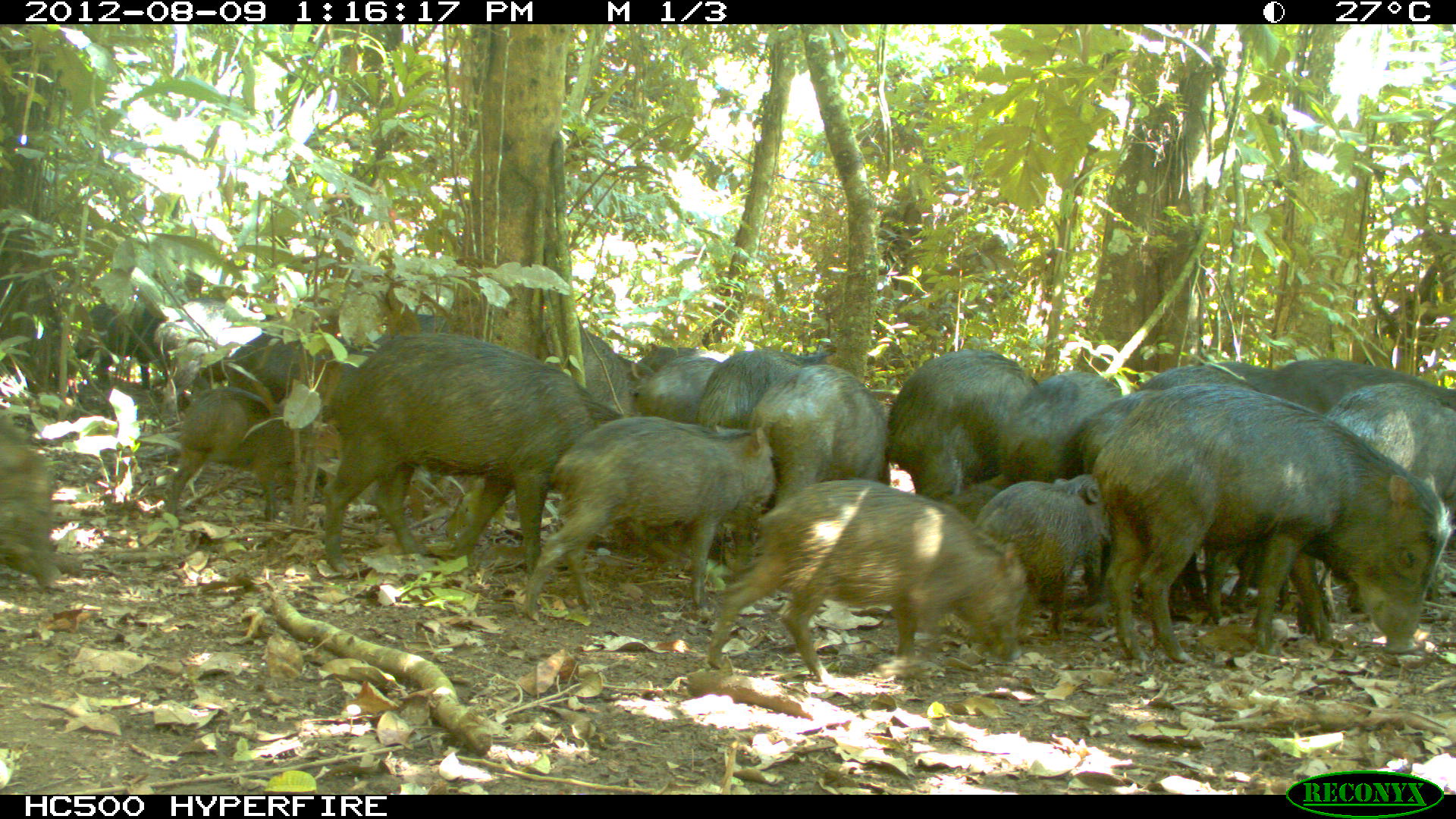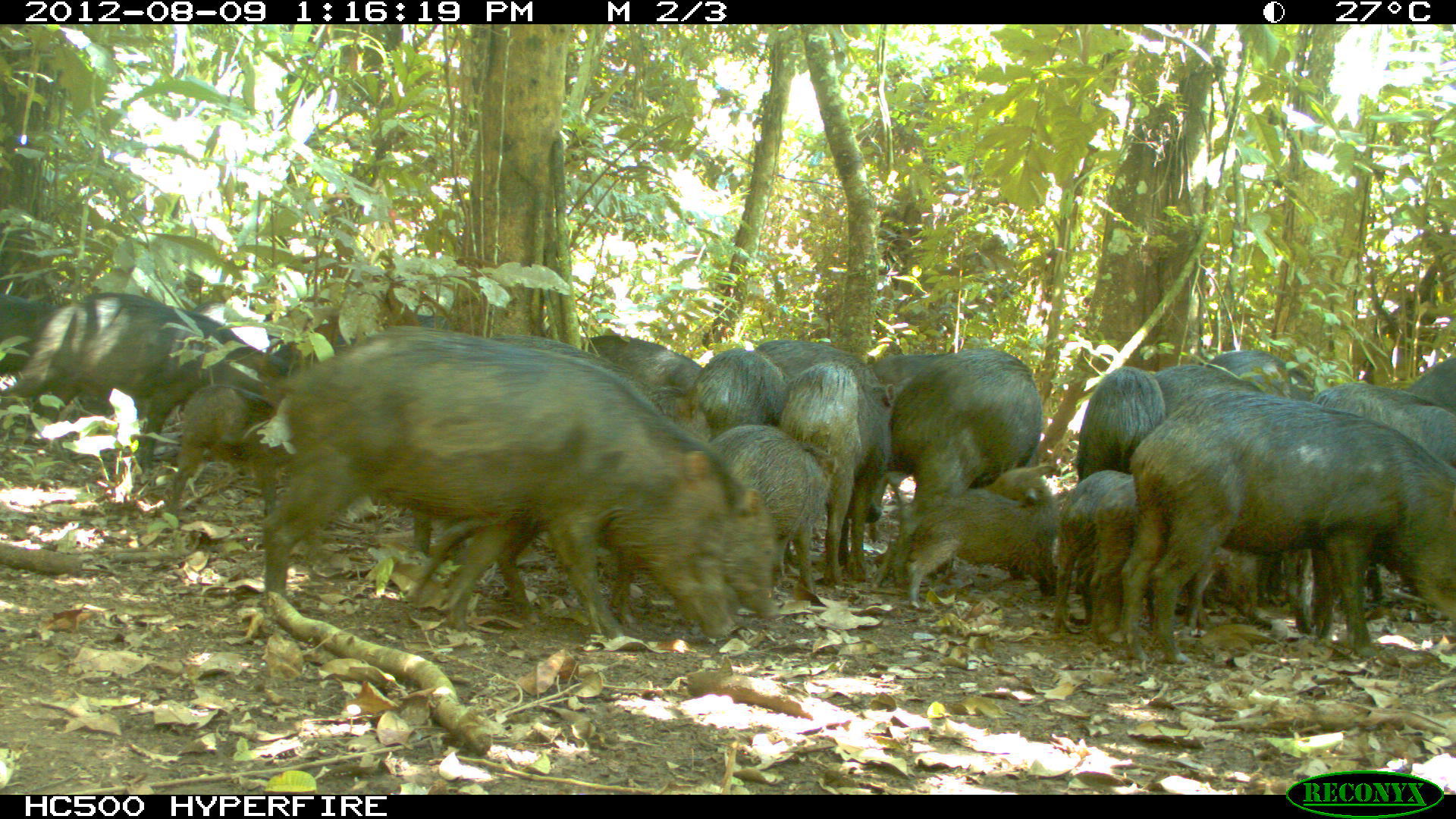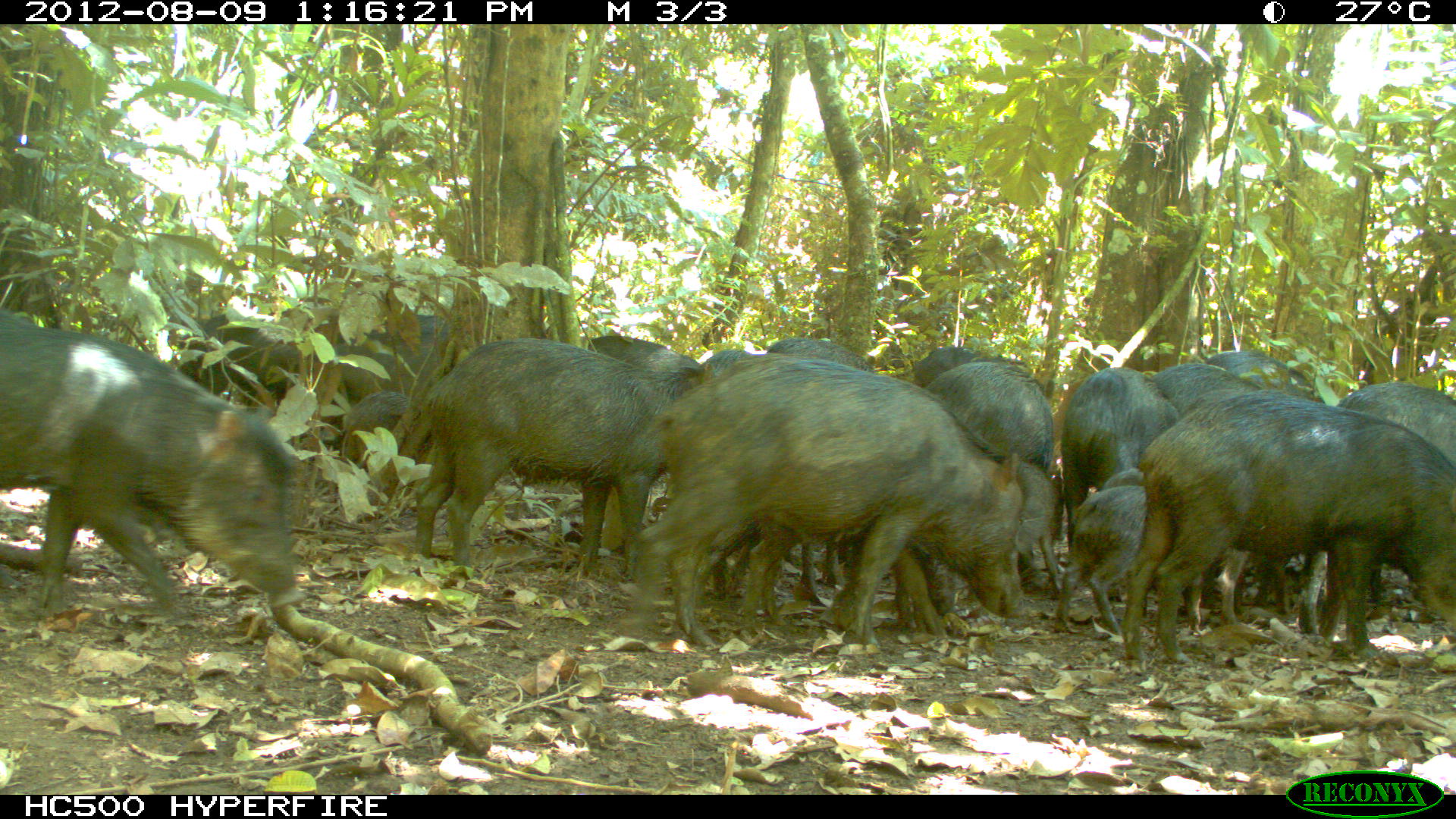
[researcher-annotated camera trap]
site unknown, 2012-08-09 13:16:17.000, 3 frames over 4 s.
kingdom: Animalia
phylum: Chordata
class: Mammalia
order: Artiodactyla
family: Tayassuidae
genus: Tayassu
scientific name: Tayassu pecari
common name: white-lipped peccary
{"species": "Tayassu pecari (white-lipped peccary)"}